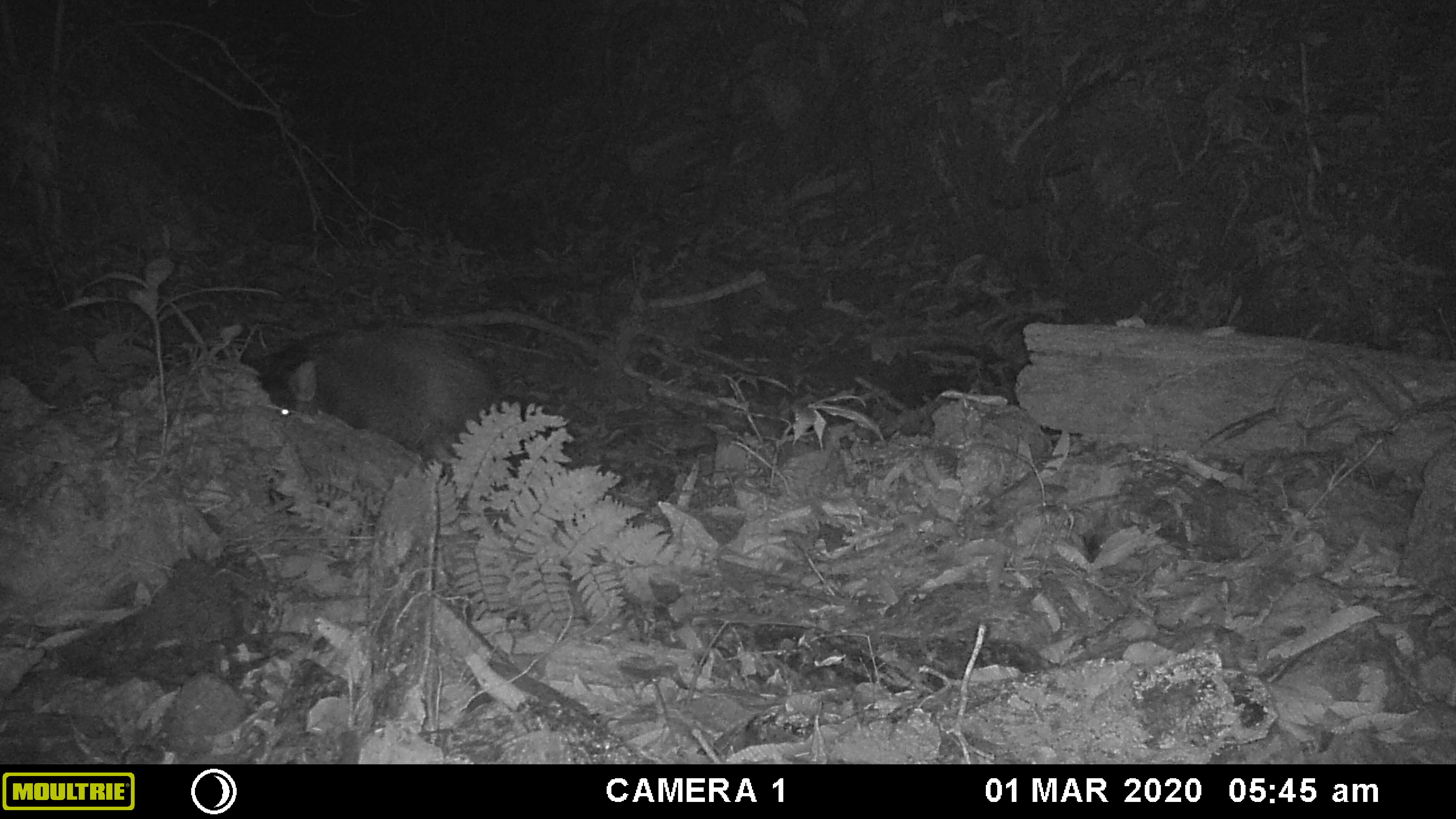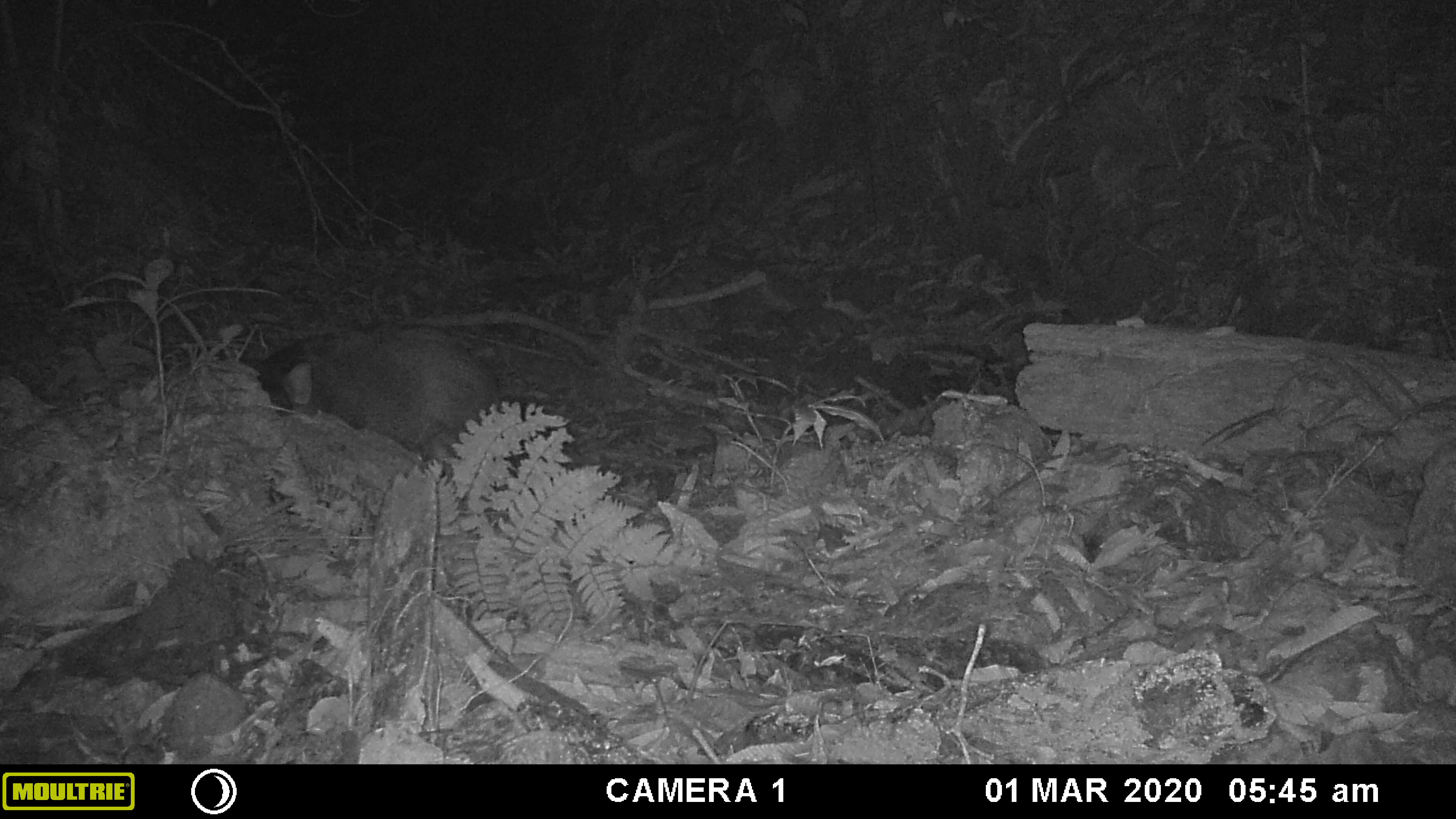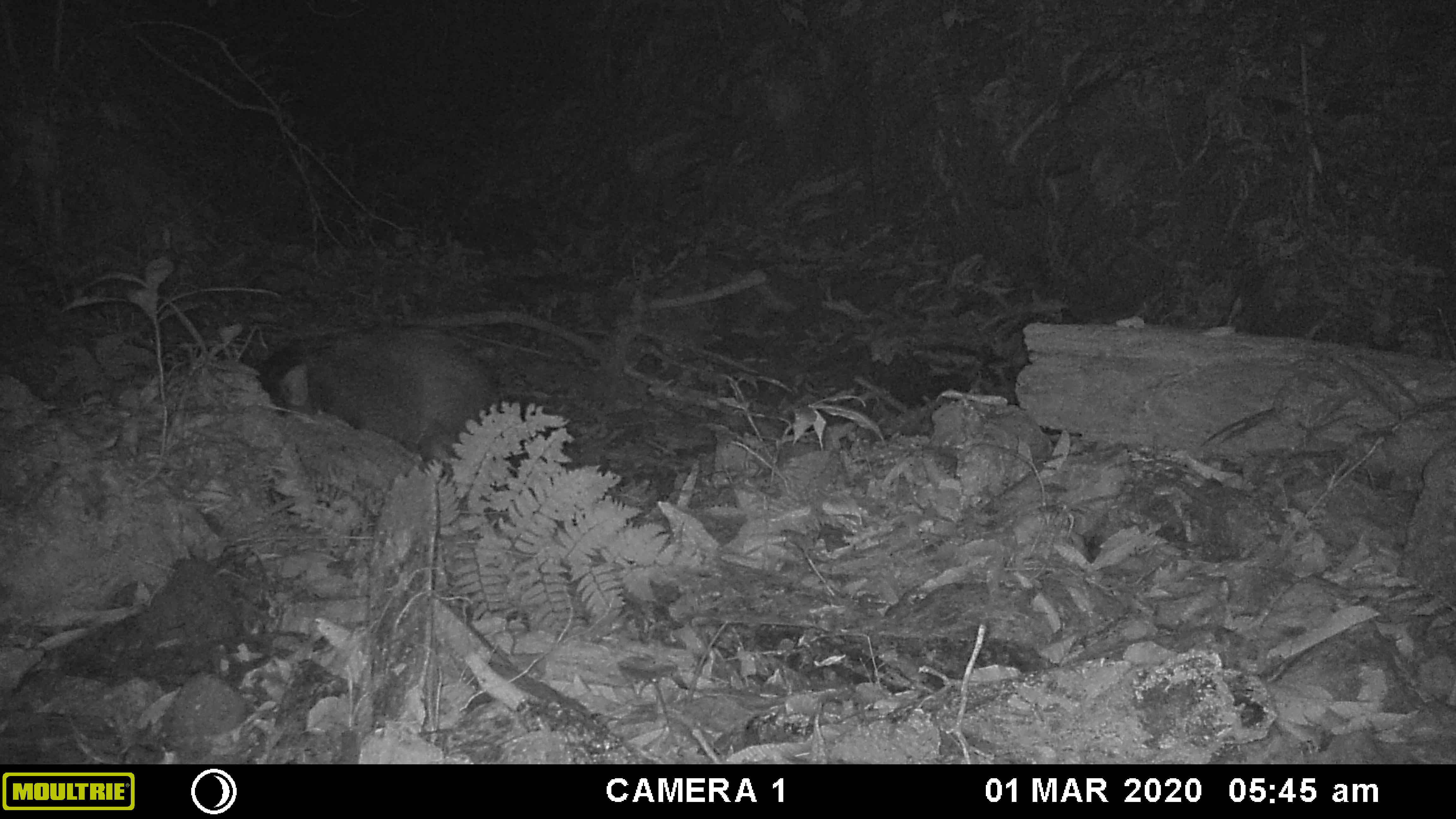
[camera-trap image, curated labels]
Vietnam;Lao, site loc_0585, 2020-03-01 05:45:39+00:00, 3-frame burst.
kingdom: Animalia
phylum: Chordata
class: Mammalia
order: Artiodactyla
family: Suidae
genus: Sus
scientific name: Sus scrofa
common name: eurasian wild pig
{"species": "eurasian wild pig (Sus scrofa)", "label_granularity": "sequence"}